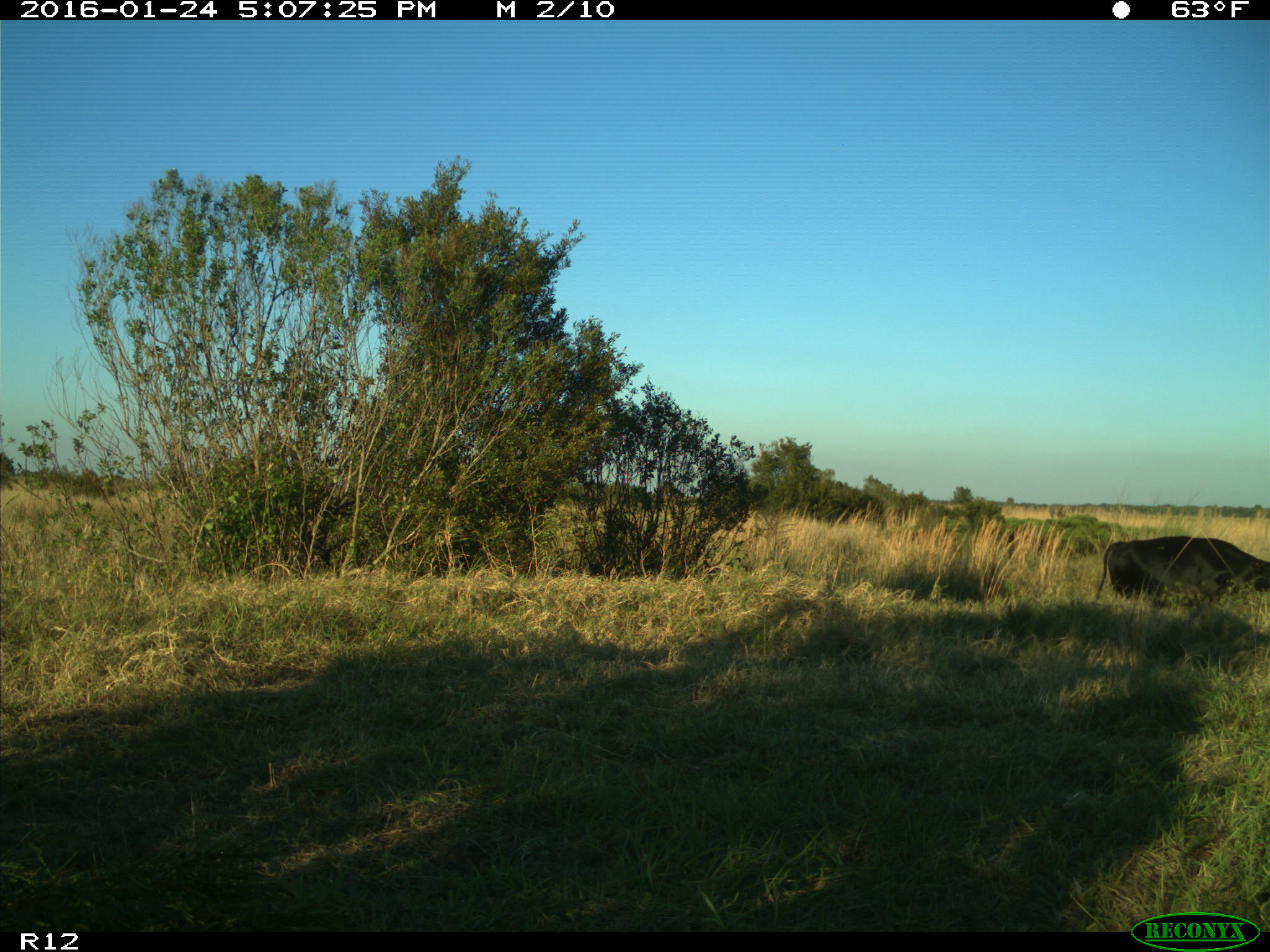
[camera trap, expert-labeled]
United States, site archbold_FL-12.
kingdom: Animalia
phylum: Chordata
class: Mammalia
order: Artiodactyla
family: Bovidae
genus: Bos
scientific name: Bos taurus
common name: domestic cow